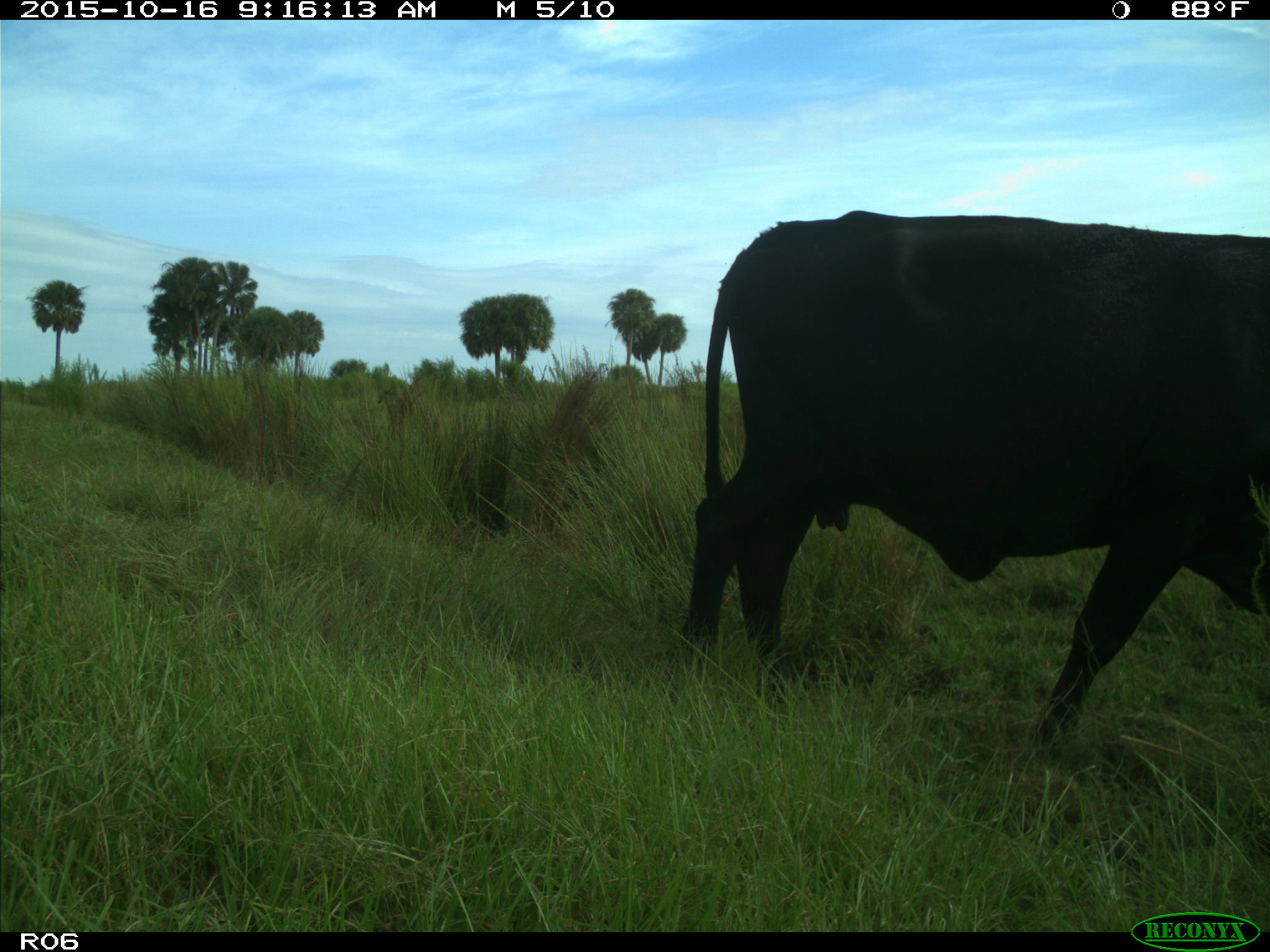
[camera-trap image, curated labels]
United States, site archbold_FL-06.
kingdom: Animalia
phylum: Chordata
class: Mammalia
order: Artiodactyla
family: Bovidae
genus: Bos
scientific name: Bos taurus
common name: domestic cow